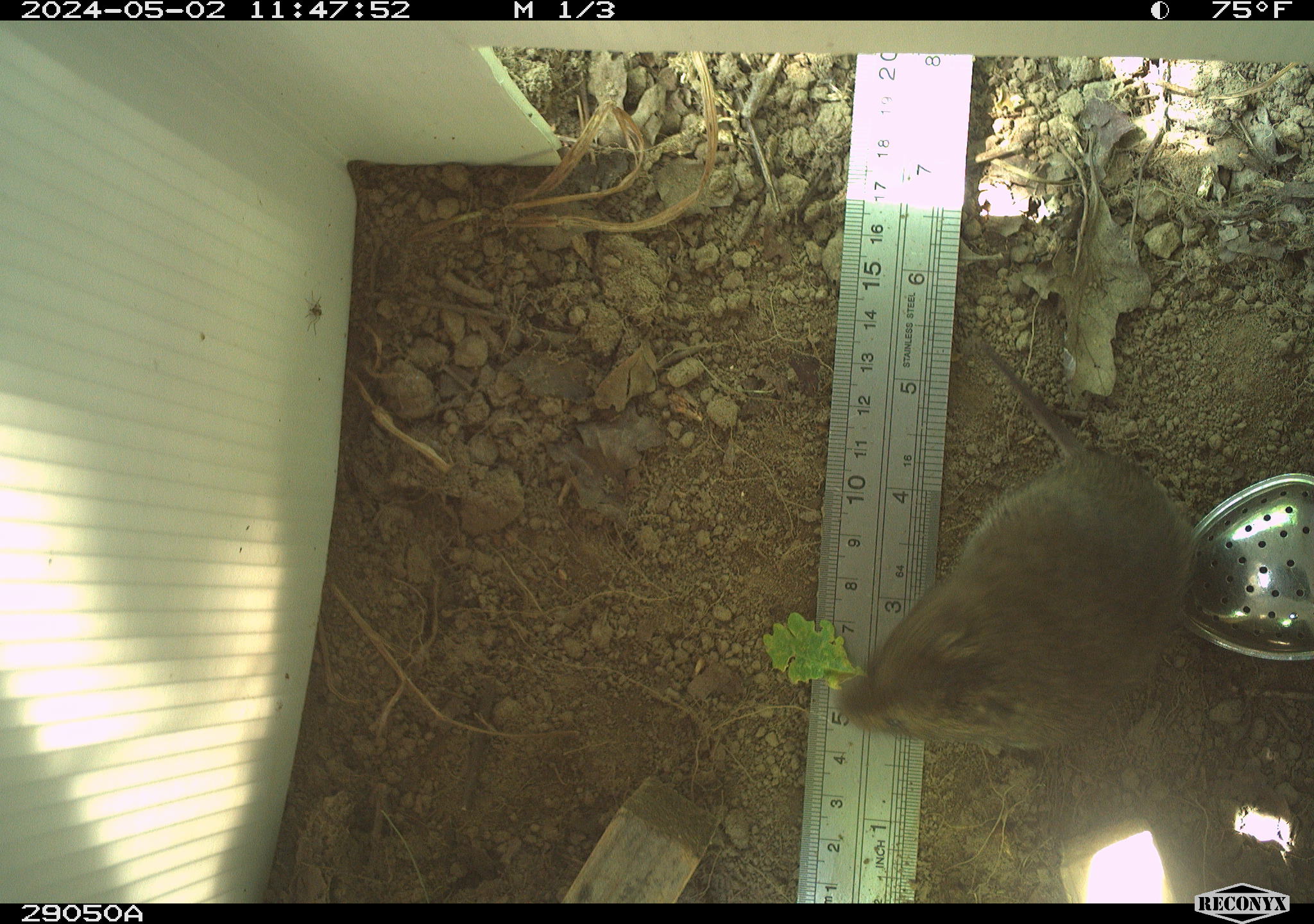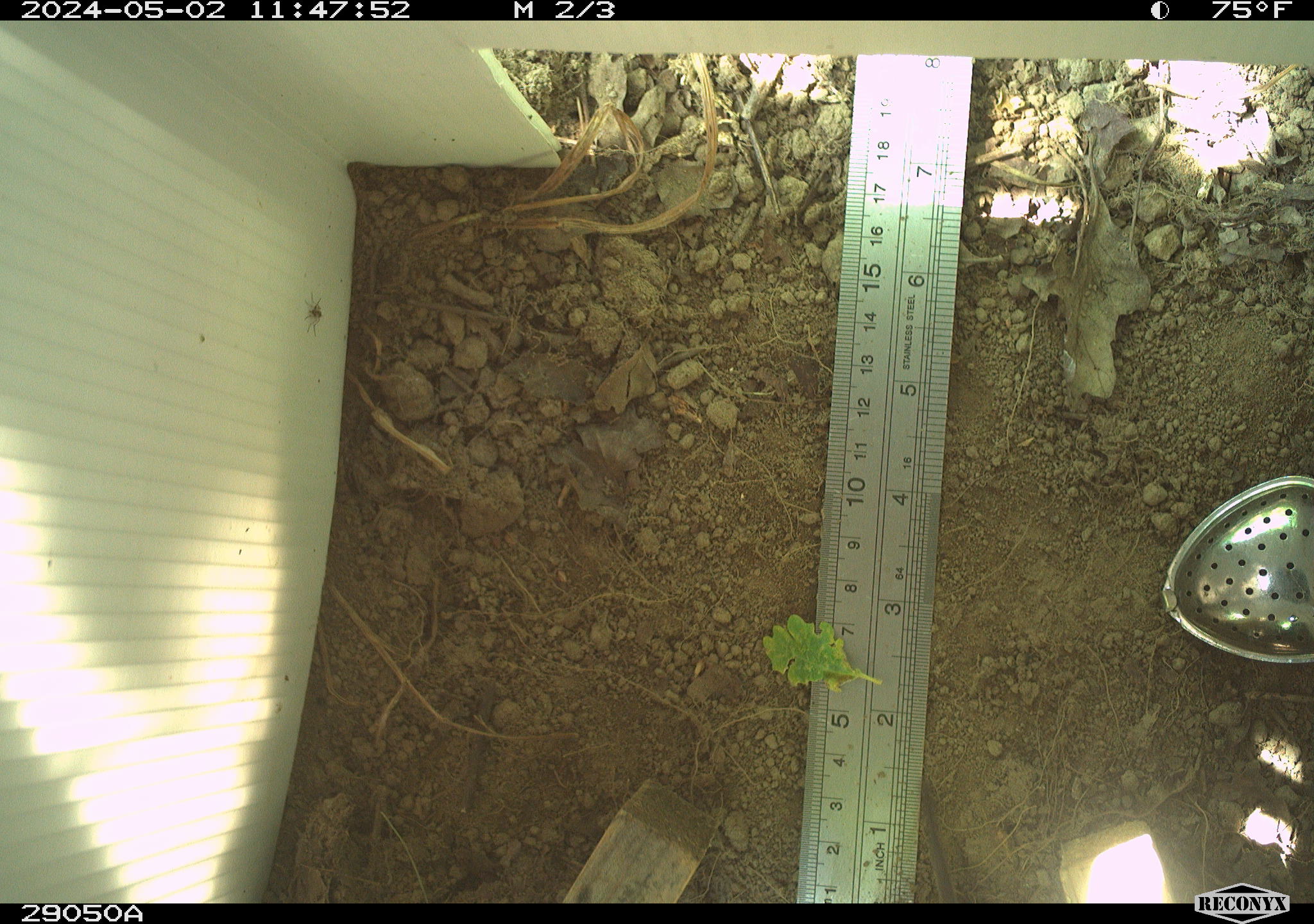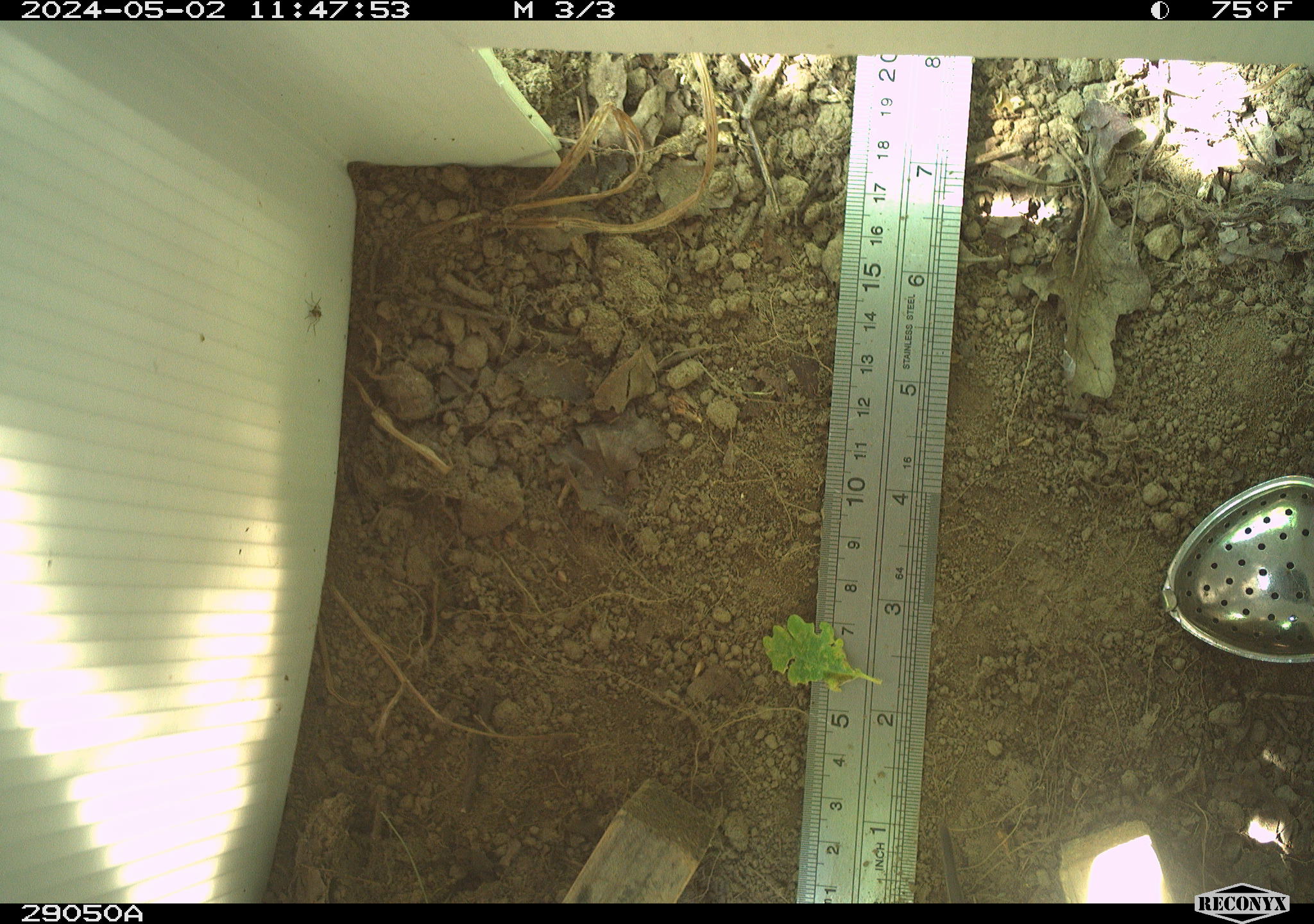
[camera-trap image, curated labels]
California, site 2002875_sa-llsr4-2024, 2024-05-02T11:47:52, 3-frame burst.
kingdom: Animalia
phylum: Chordata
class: Mammalia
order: Rodentia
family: Cricetidae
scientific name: Arvicolinae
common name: voles, lemmings, and muskrats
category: arvicolinae subfamily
Arvicolinae subfamily (voles, lemmings, and muskrats) (Arvicolinae).